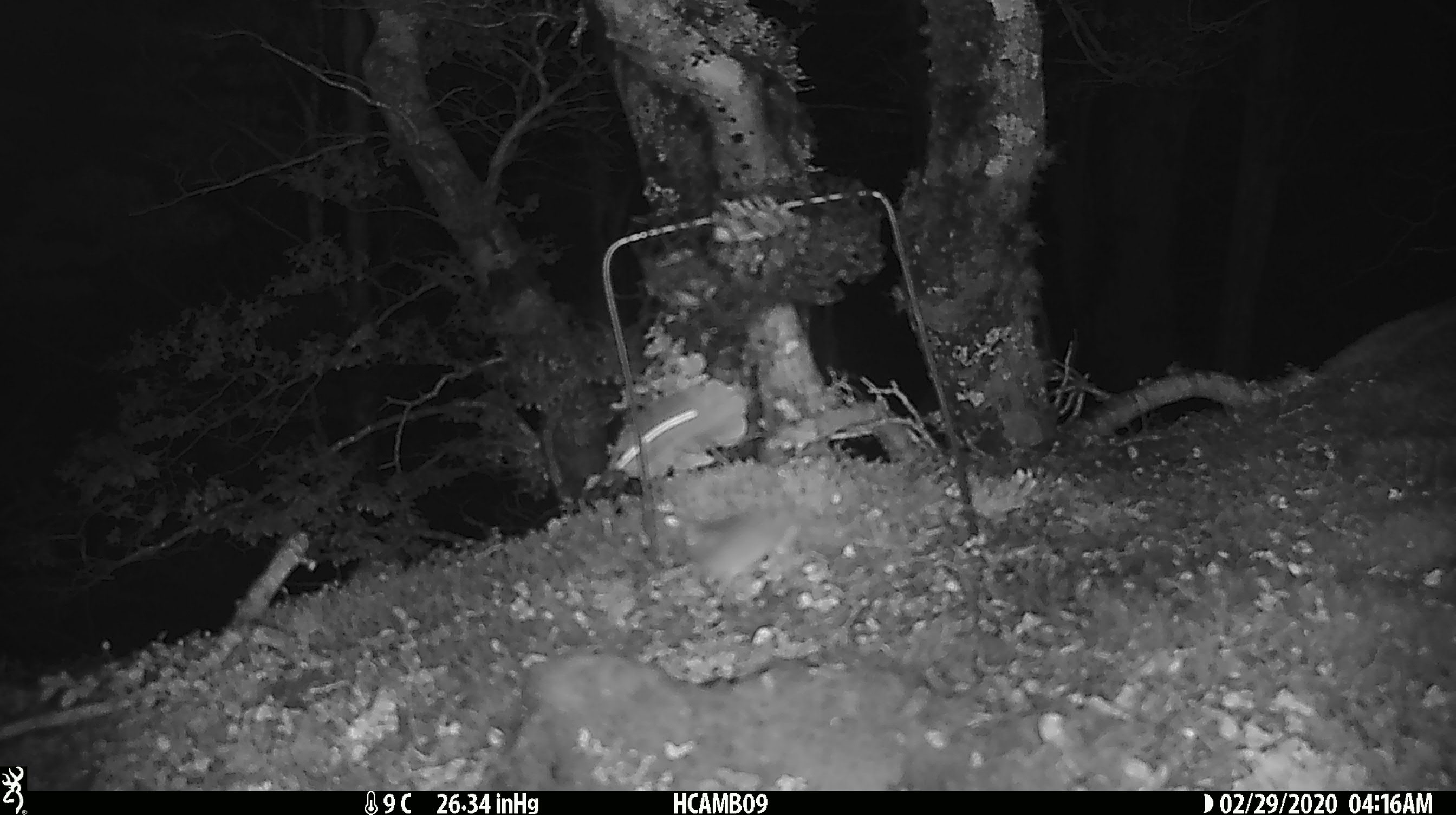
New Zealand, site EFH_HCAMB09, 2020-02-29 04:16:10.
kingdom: Animalia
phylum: Chordata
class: Mammalia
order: Rodentia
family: Muridae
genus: Mus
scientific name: Mus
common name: mouse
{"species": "mouse (Mus)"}